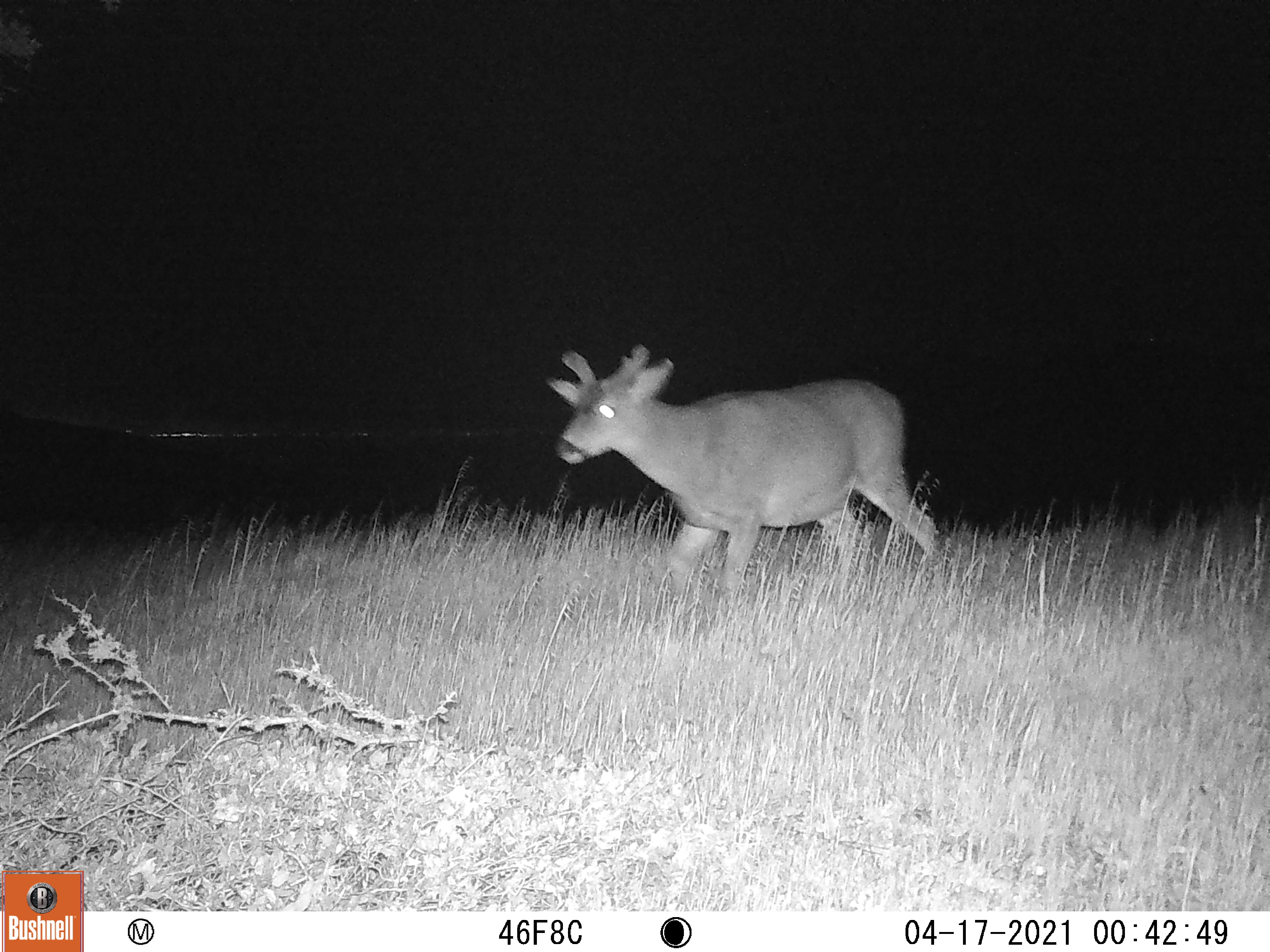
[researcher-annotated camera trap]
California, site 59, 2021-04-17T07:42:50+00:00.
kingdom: Animalia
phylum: Chordata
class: Mammalia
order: Artiodactyla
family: Cervidae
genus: Odocoileus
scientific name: Odocoileus hemionus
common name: mule deer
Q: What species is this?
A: Mule deer (Odocoileus hemionus).